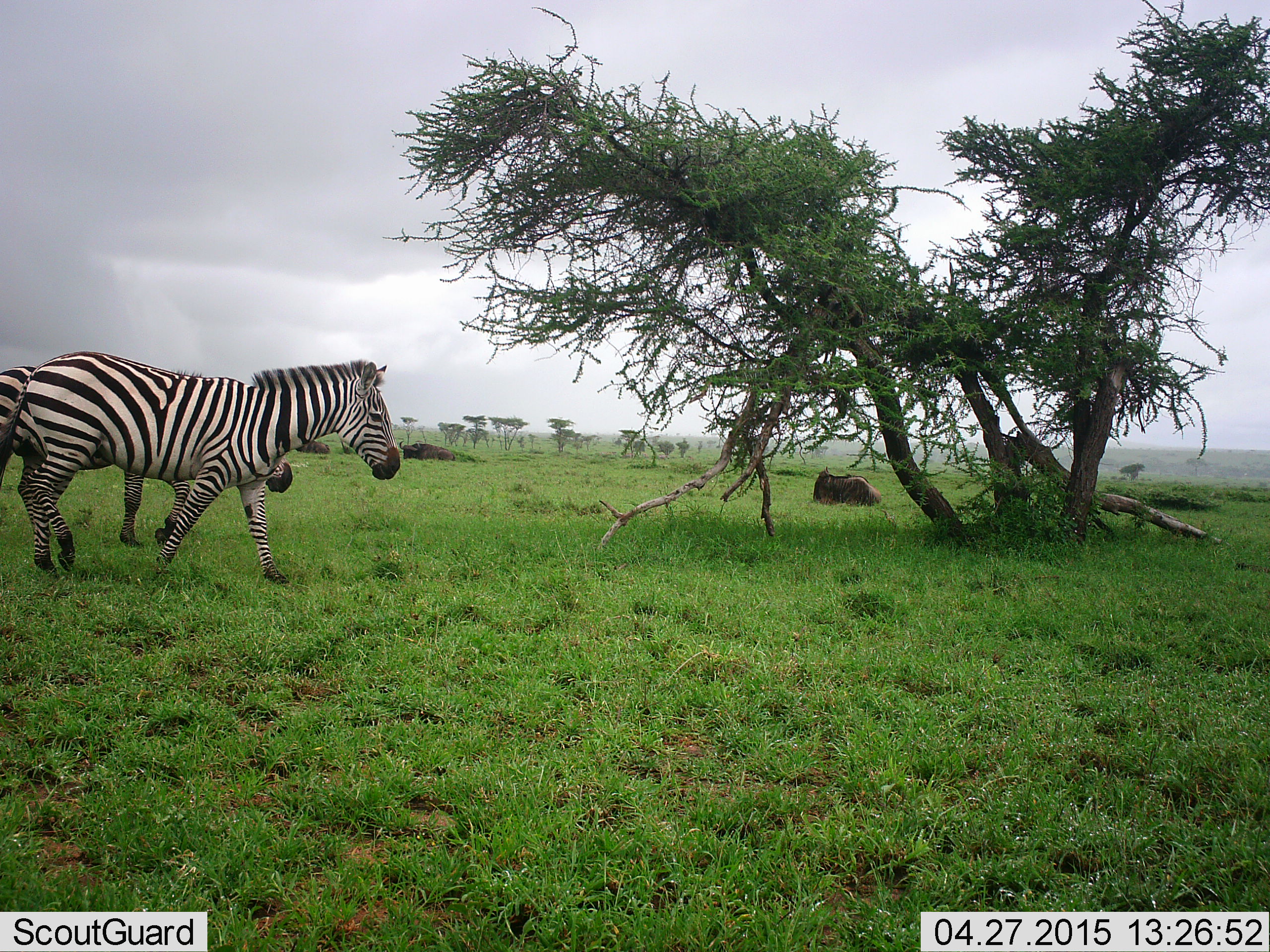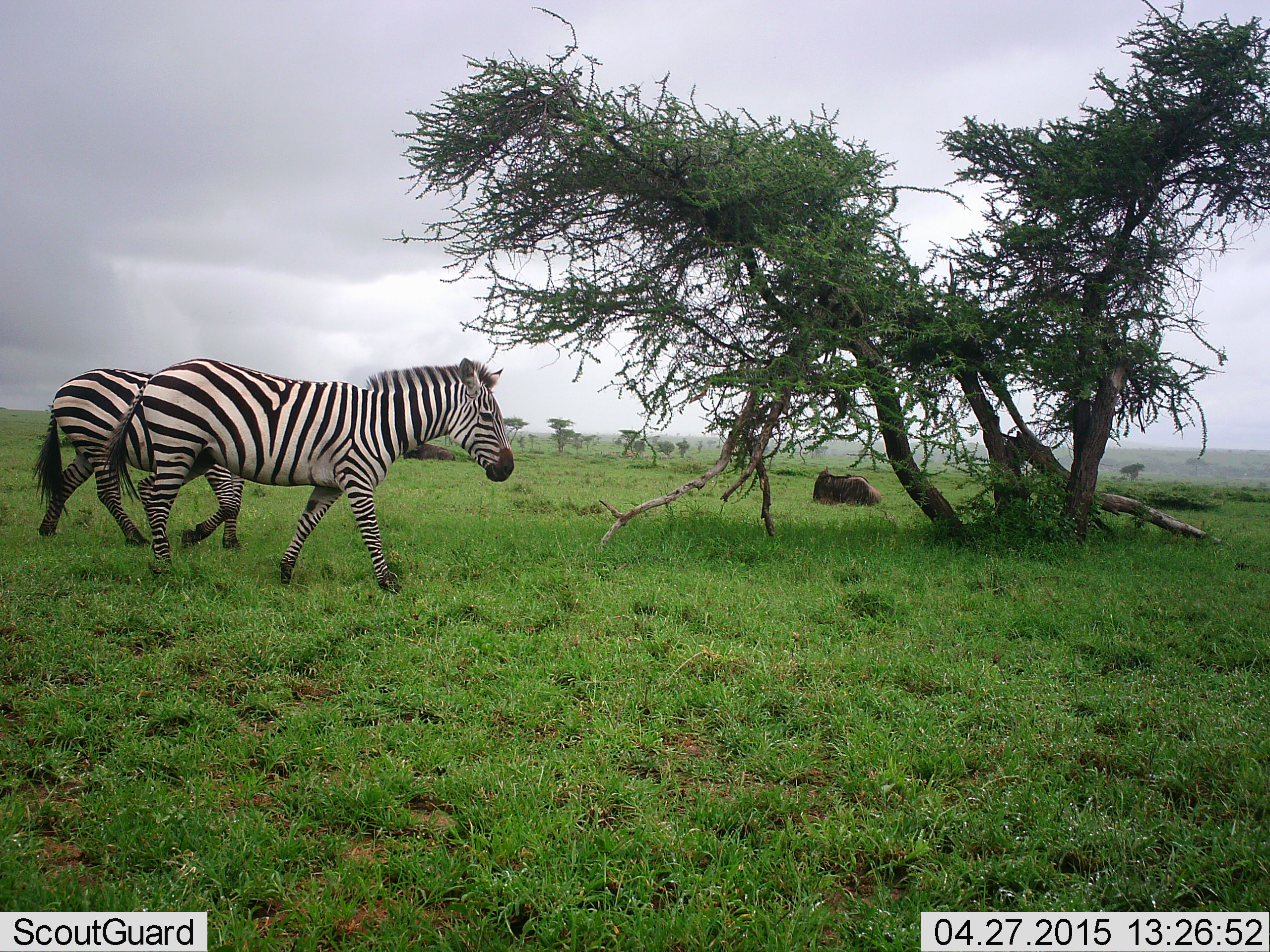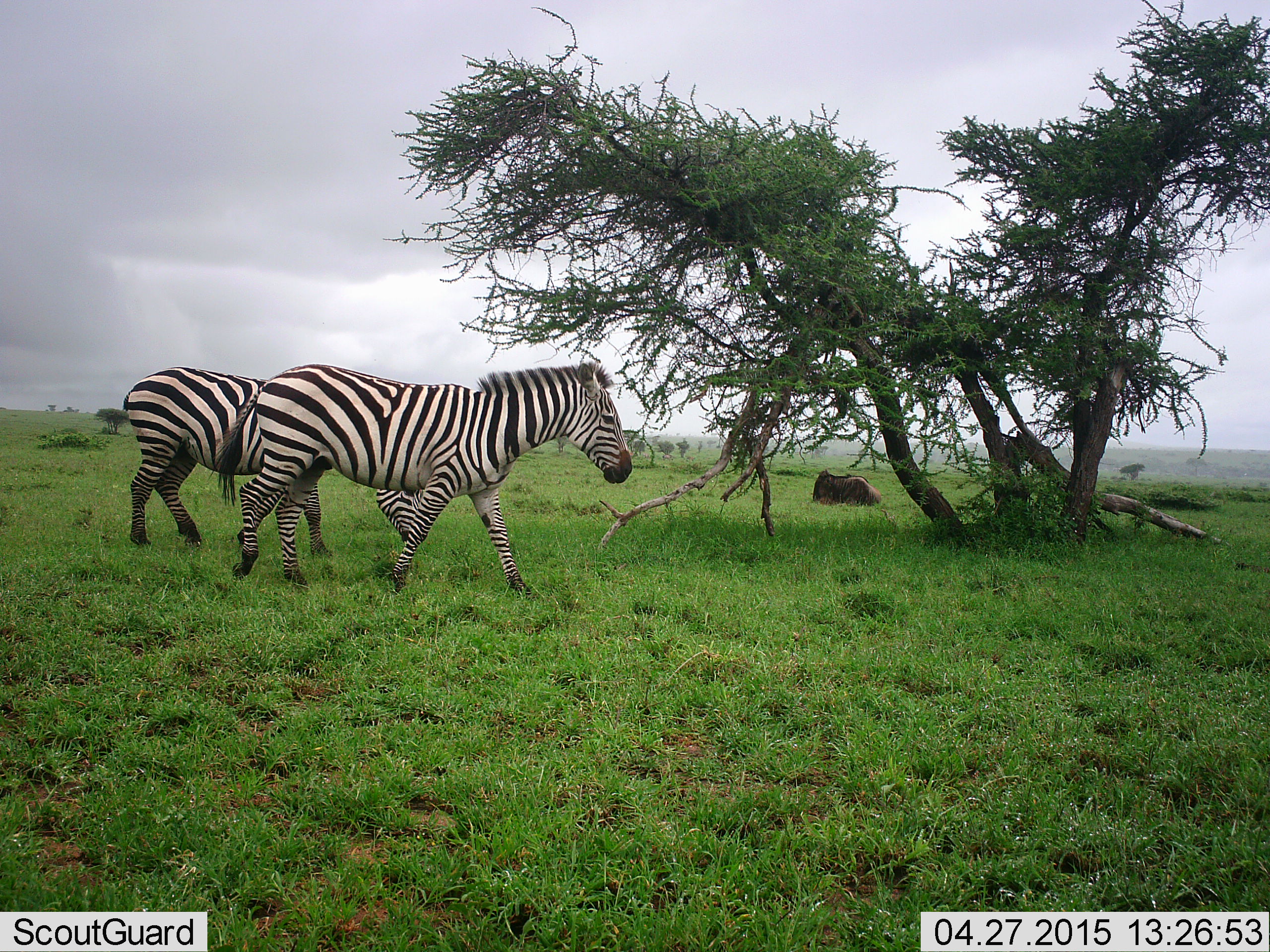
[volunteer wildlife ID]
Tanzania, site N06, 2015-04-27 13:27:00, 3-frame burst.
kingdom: Animalia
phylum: Chordata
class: Mammalia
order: Artiodactyla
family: Bovidae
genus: Connochaetes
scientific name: Connochaetes taurinus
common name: blue wildebeest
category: wildebeest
Wildebeest (blue wildebeest) (Connochaetes taurinus), count 1. Behavior (volunteer vote fractions): standing 0%, resting 100%, moving 0%, interacting 0%. Young present (vote fraction): 0%. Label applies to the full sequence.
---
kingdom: Animalia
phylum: Chordata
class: Mammalia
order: Perissodactyla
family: Equidae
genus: Equus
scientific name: Equus quagga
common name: plains zebra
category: zebra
Zebra (plains zebra) (Equus quagga), count 2. Behavior (volunteer vote fractions): standing 7%, resting 0%, moving 100%, interacting 0%. Young present (vote fraction): 0%. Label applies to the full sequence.